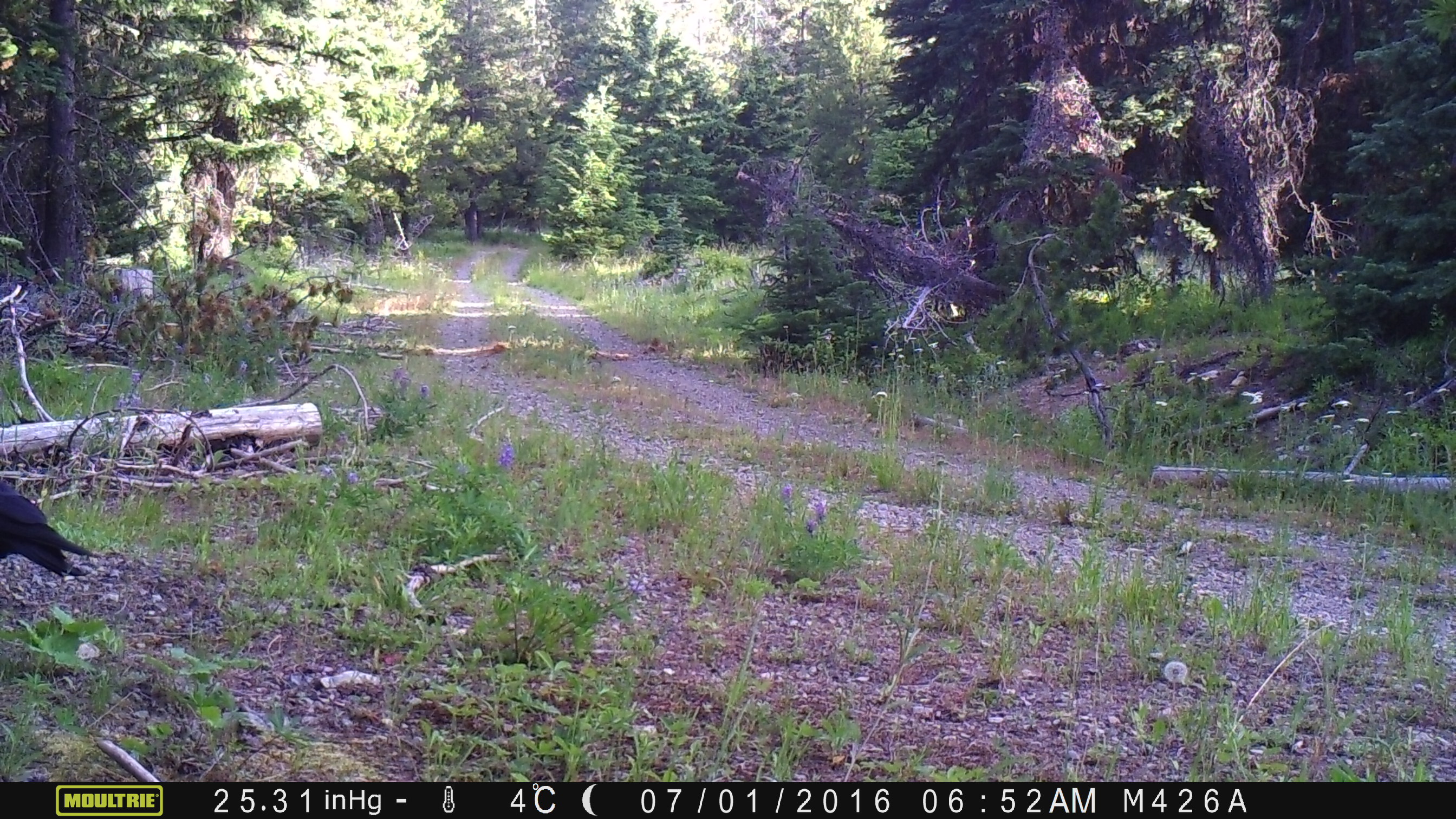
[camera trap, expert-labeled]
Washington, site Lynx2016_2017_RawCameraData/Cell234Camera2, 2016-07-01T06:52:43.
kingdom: Animalia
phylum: Chordata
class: Aves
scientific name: Aves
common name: birds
Aves (birds). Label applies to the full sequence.